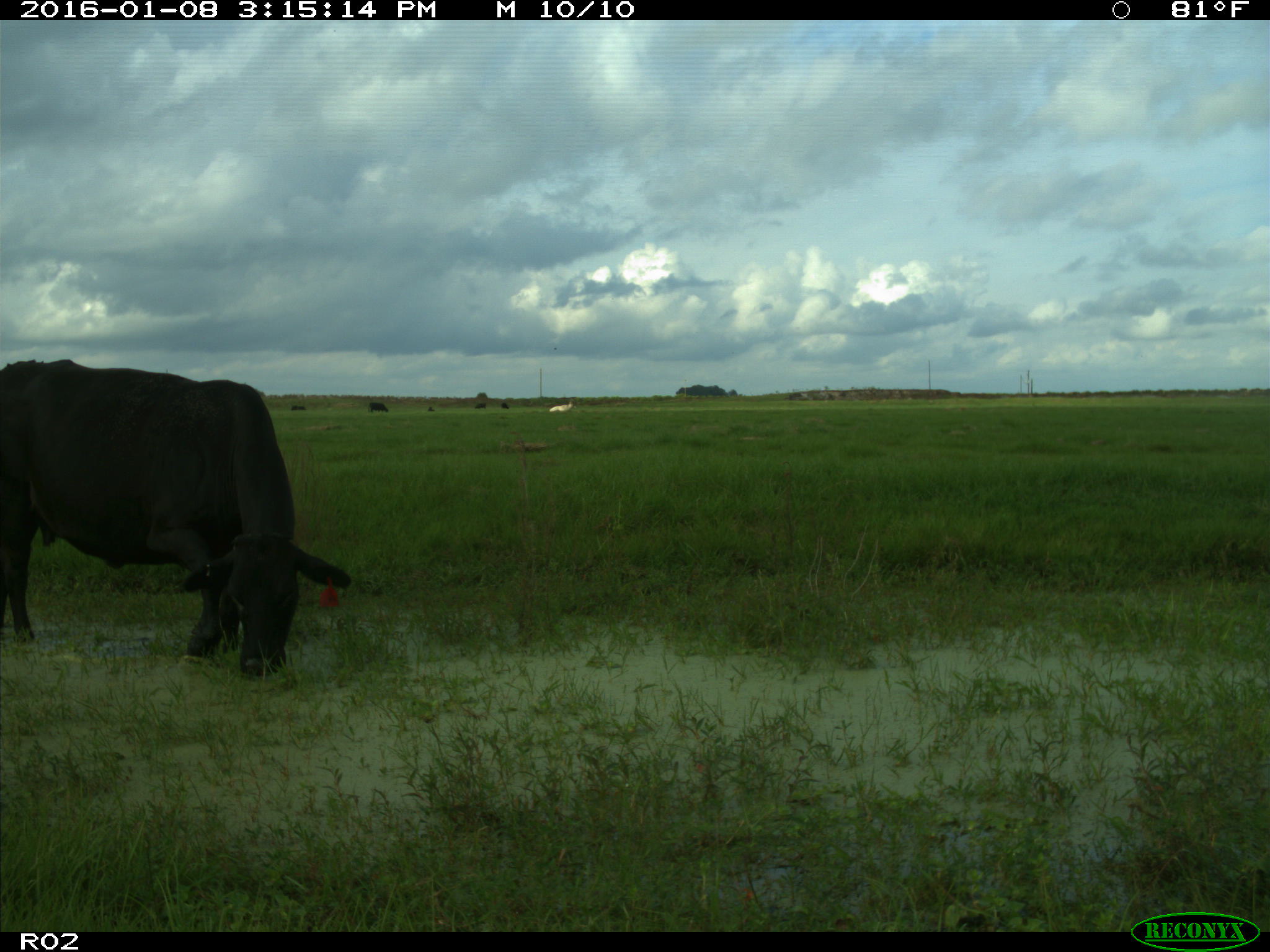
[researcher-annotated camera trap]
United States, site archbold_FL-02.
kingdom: Animalia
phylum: Chordata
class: Mammalia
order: Artiodactyla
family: Bovidae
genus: Bos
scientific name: Bos taurus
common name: domestic cow